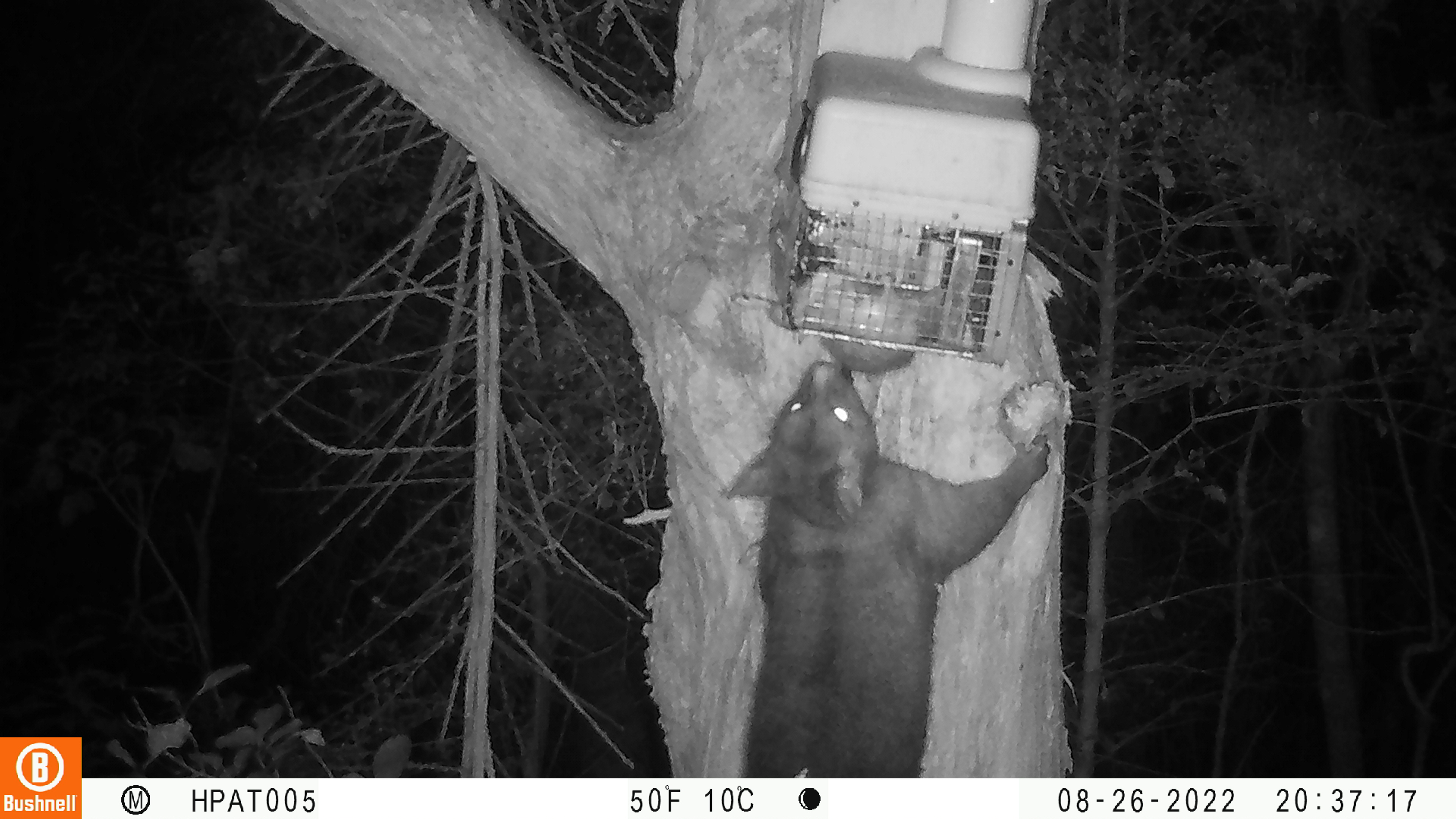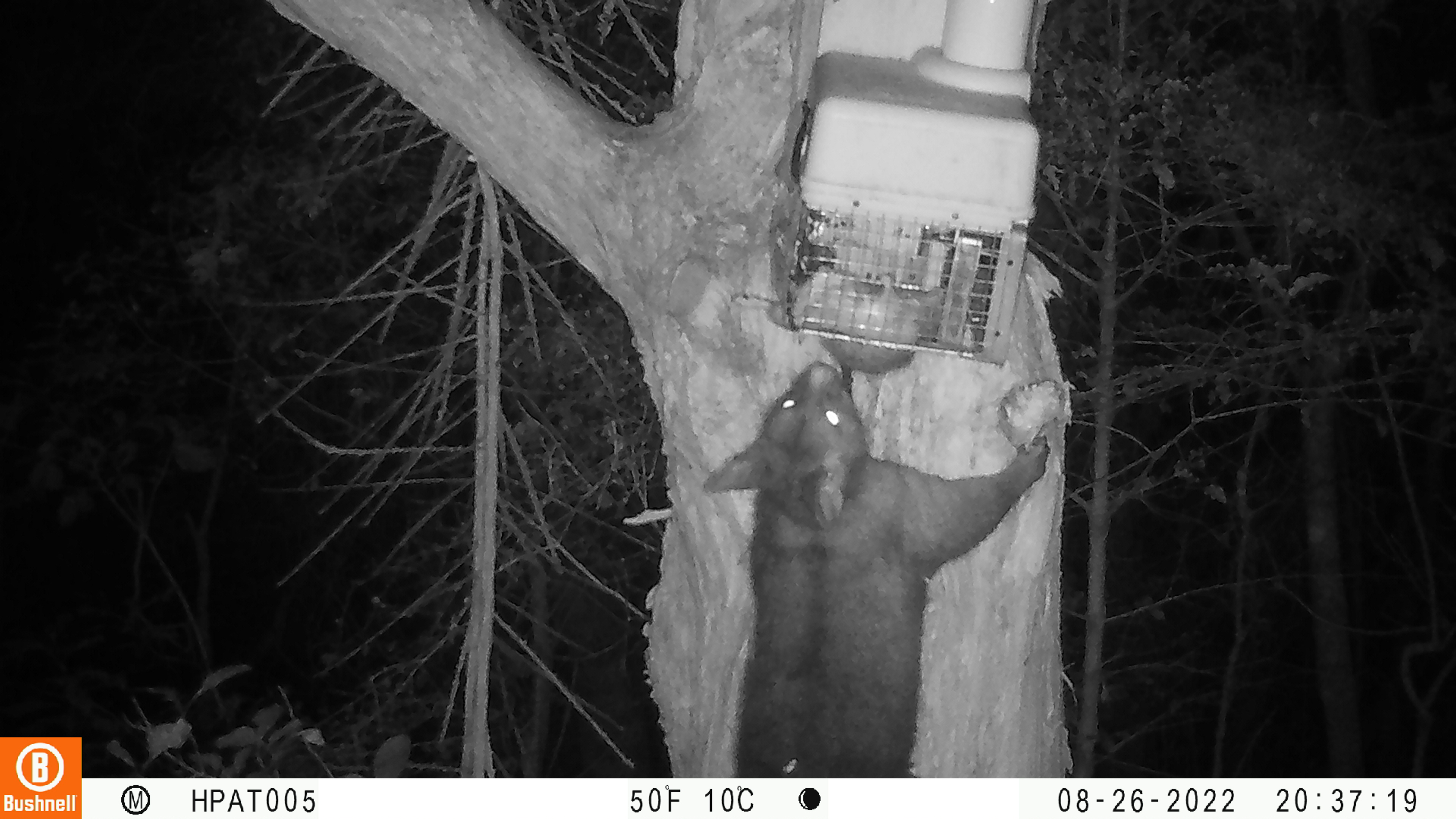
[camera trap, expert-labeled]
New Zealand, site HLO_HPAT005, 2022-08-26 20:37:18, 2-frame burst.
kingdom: Animalia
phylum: Chordata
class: Mammalia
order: Diprotodontia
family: Phalangeridae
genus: Trichosurus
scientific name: Trichosurus vulpecula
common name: common brushtail possum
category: possum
Possum (common brushtail possum) (Trichosurus vulpecula).